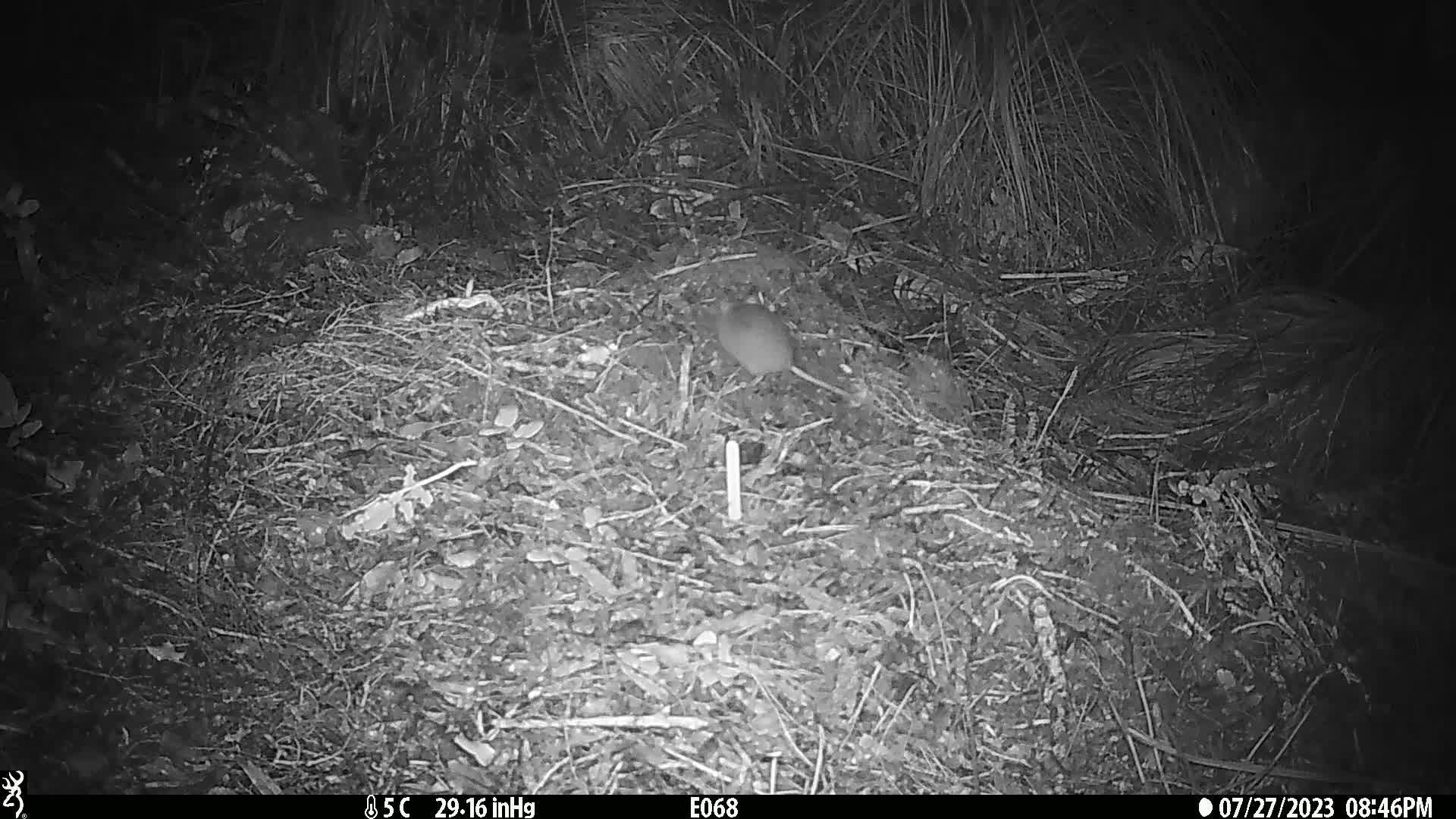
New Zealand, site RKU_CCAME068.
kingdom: Animalia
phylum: Chordata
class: Mammalia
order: Rodentia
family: Muridae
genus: Rattus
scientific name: Rattus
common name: rat